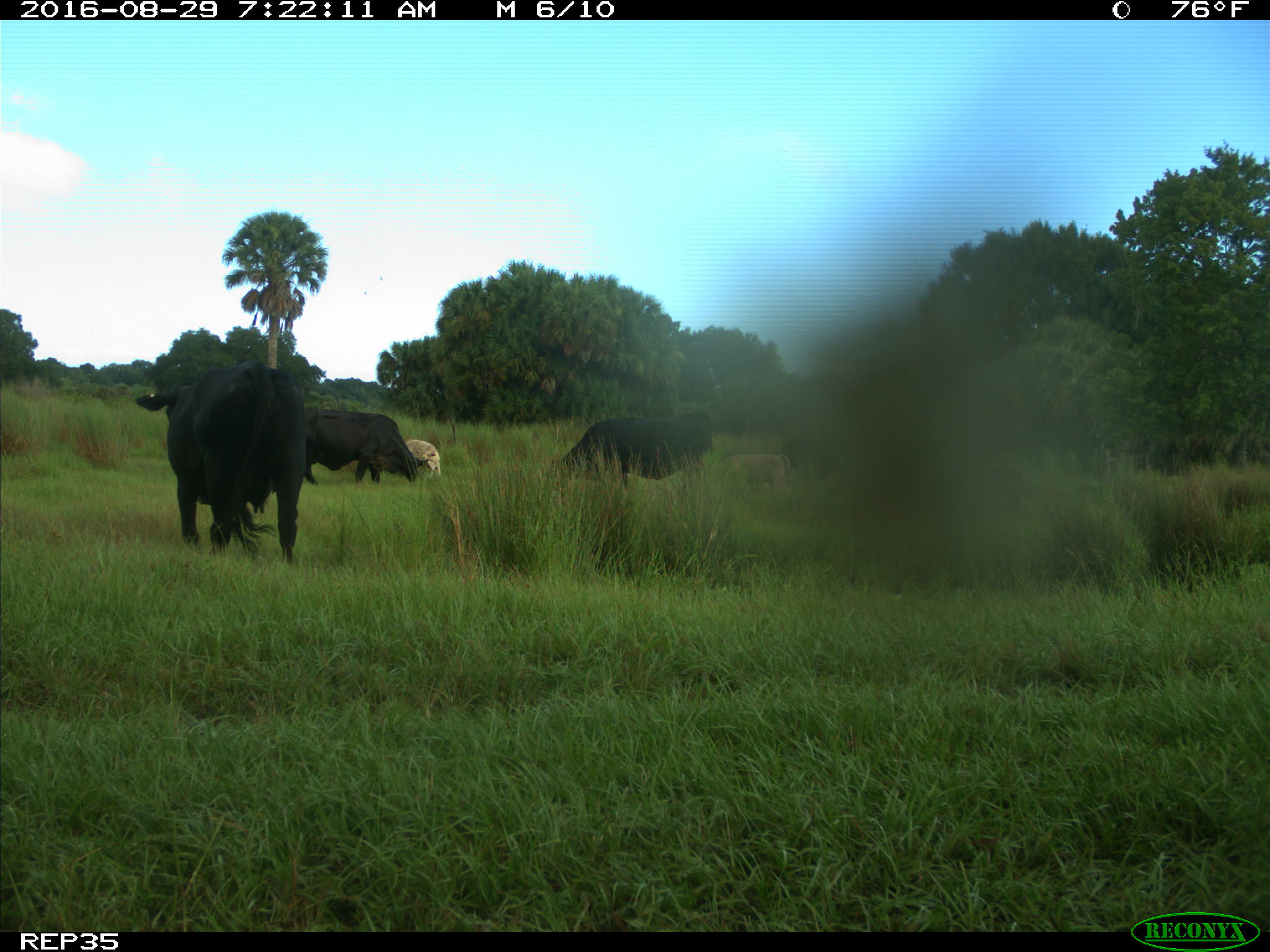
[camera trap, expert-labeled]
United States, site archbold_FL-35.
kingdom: Animalia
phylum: Chordata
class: Mammalia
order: Artiodactyla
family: Bovidae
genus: Bos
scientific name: Bos taurus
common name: domestic cow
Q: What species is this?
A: Bos taurus (domestic cow).